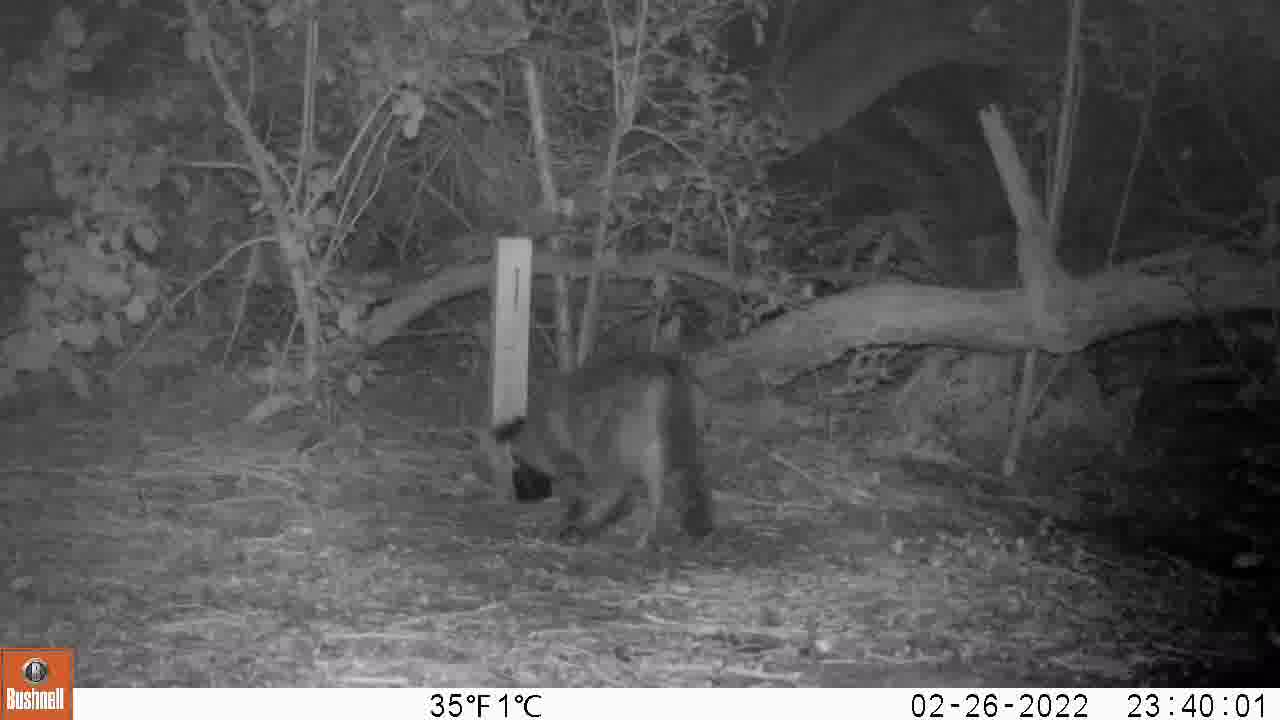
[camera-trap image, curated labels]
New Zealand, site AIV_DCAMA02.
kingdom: Animalia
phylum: Chordata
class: Mammalia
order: Carnivora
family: Felidae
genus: Felis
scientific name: Felis catus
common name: domestic cat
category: cat